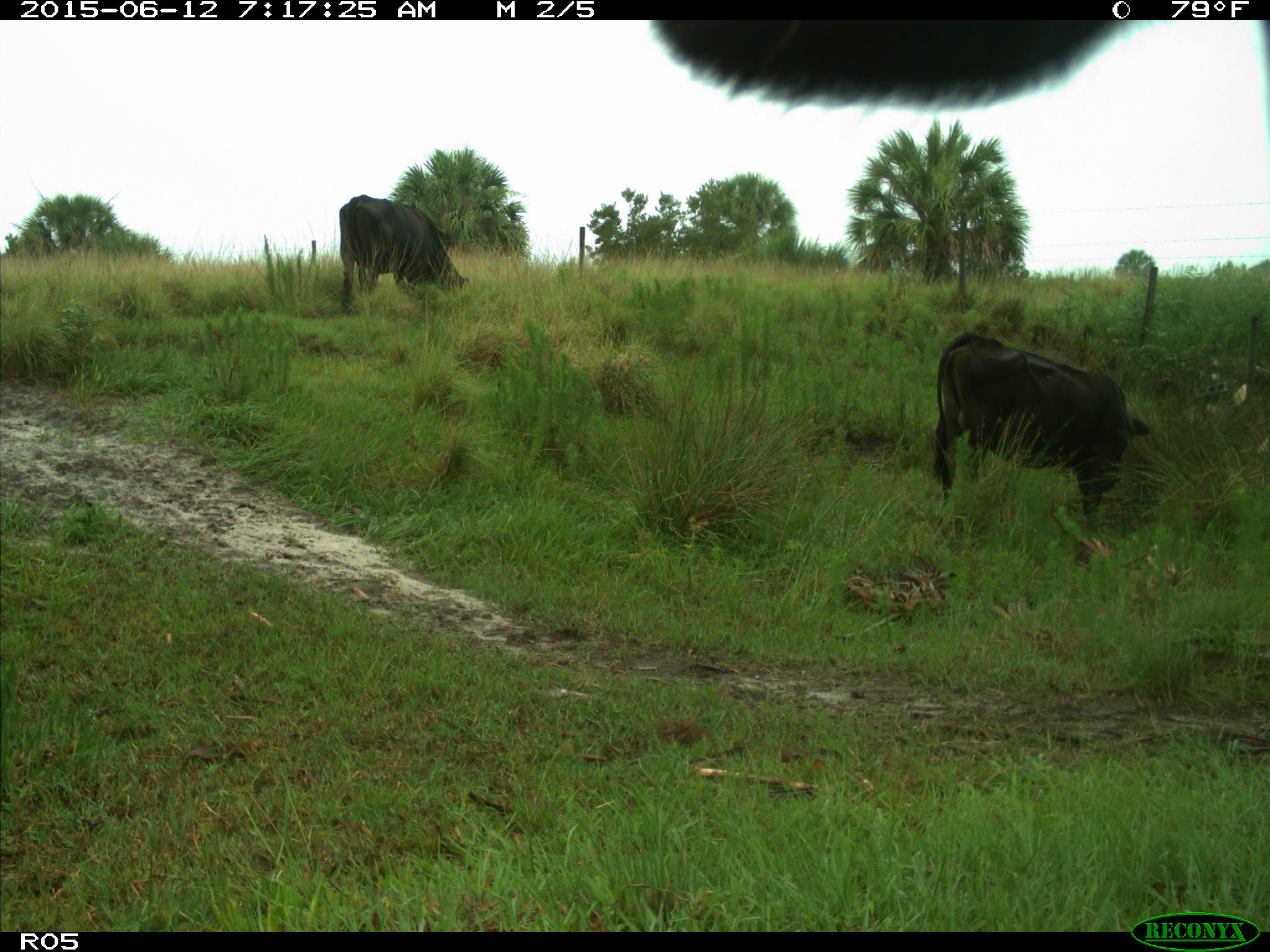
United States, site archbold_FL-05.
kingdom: Animalia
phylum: Chordata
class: Mammalia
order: Artiodactyla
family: Bovidae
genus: Bos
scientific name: Bos taurus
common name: domestic cow